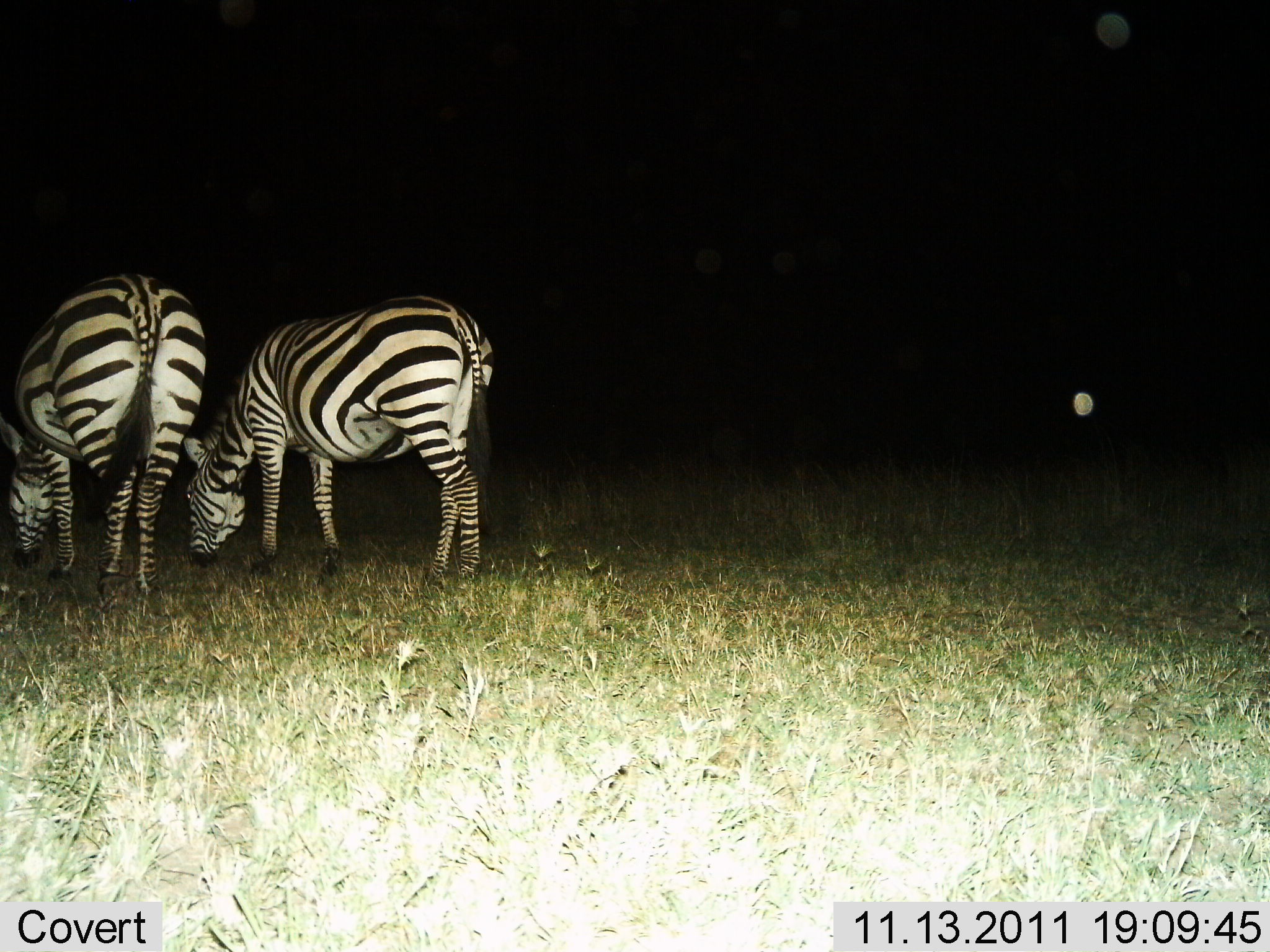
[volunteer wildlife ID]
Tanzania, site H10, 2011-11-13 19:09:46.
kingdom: Animalia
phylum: Chordata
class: Mammalia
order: Perissodactyla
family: Equidae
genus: Equus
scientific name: Equus quagga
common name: plains zebra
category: zebra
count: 2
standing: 8%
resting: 0%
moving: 8%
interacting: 0%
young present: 0%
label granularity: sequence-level